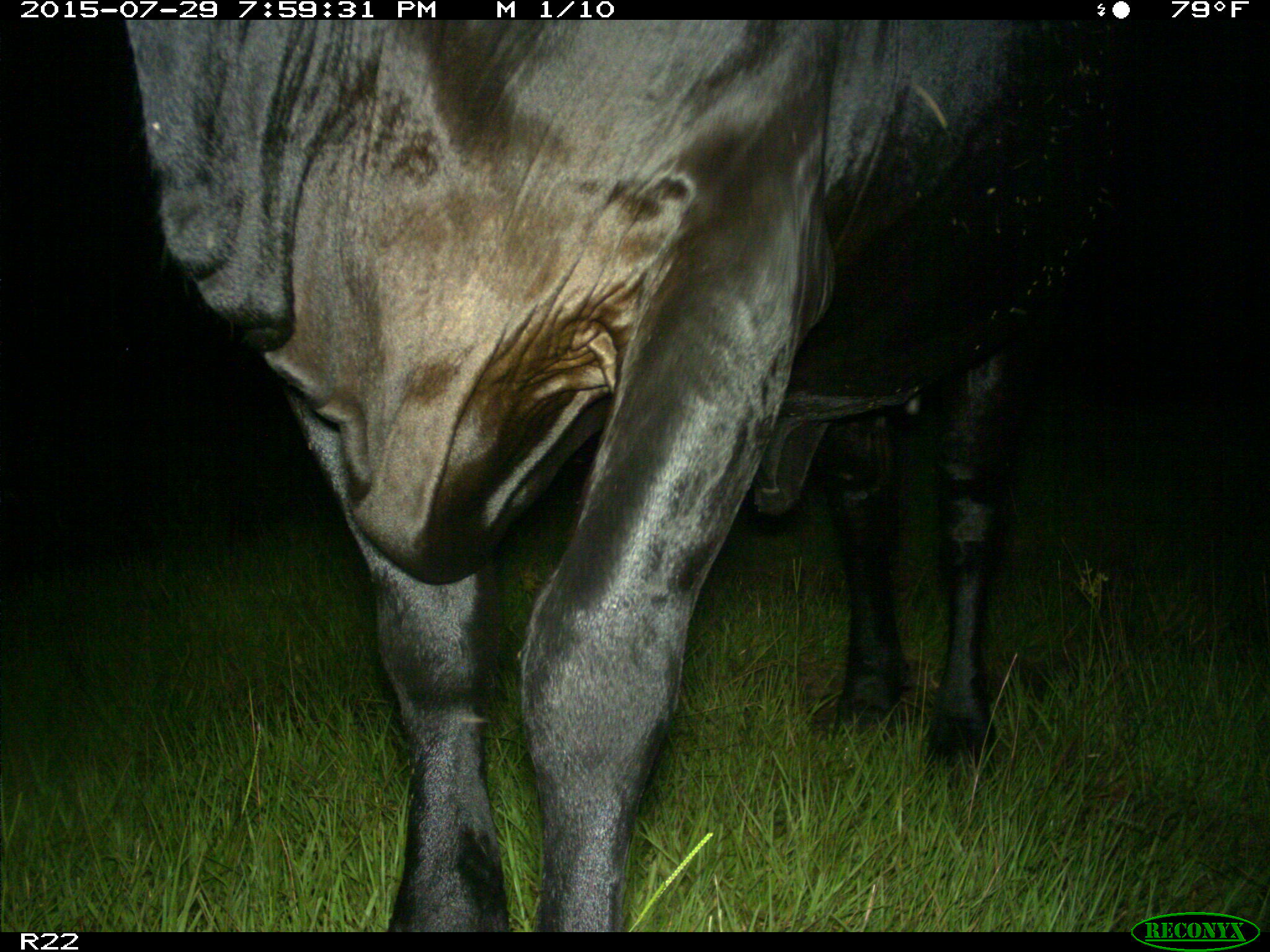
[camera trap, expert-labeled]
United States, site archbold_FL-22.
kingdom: Animalia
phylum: Chordata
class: Mammalia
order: Artiodactyla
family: Bovidae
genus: Bos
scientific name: Bos taurus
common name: domestic cow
Bos taurus (domestic cow).